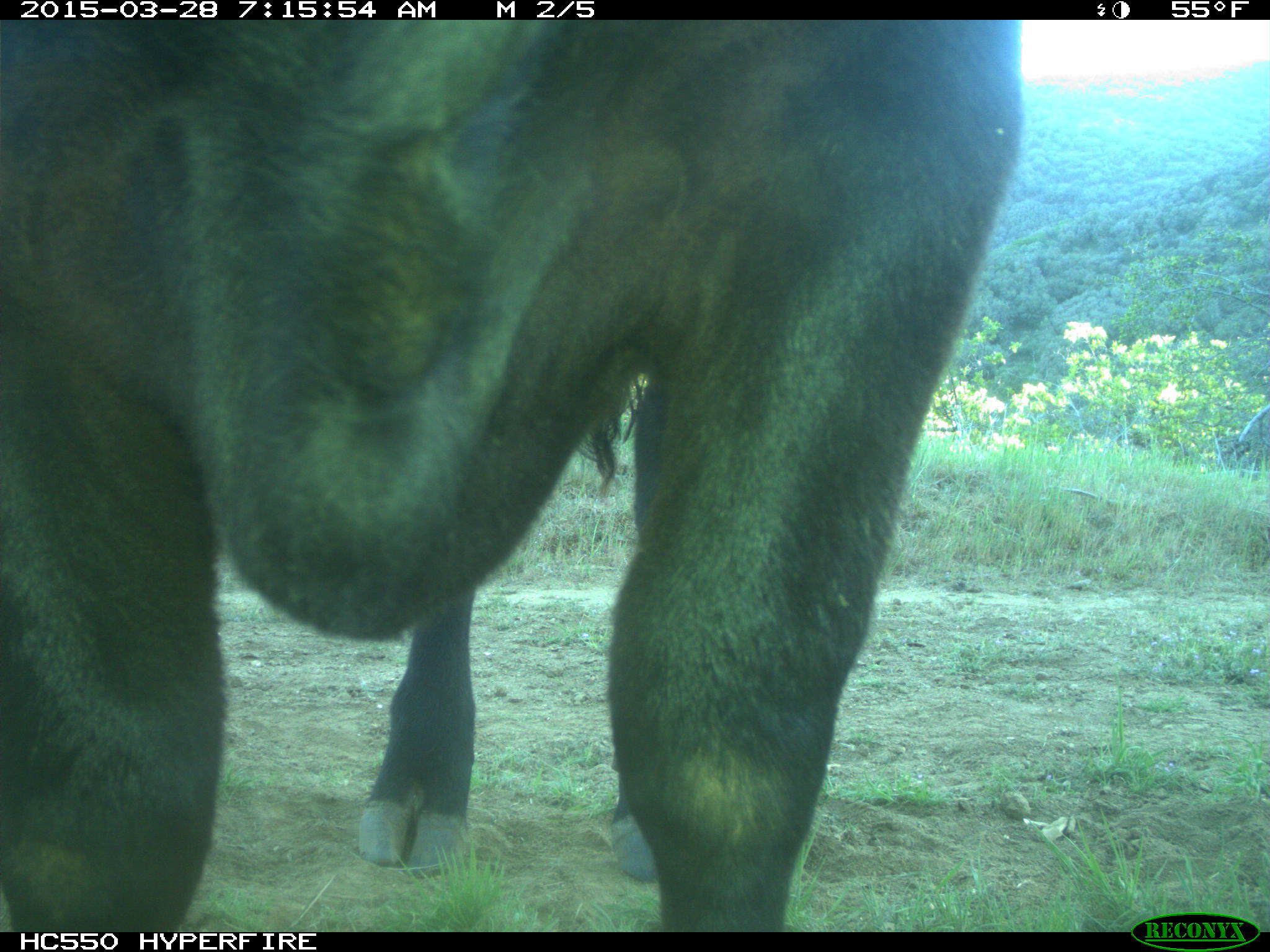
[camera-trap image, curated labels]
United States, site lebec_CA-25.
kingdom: Animalia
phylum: Chordata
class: Mammalia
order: Artiodactyla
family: Bovidae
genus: Bos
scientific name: Bos taurus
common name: domestic cow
Bos taurus (domestic cow).